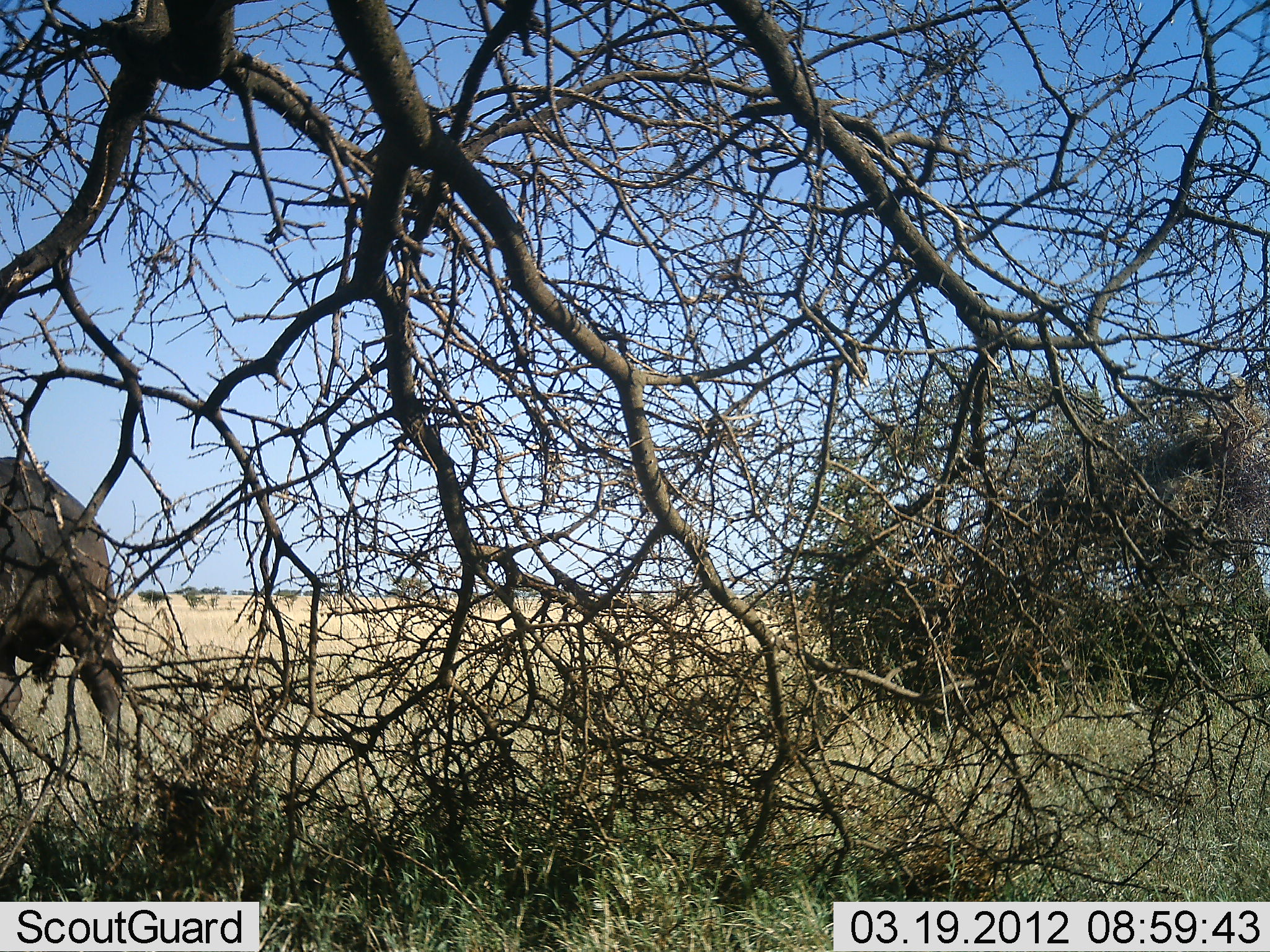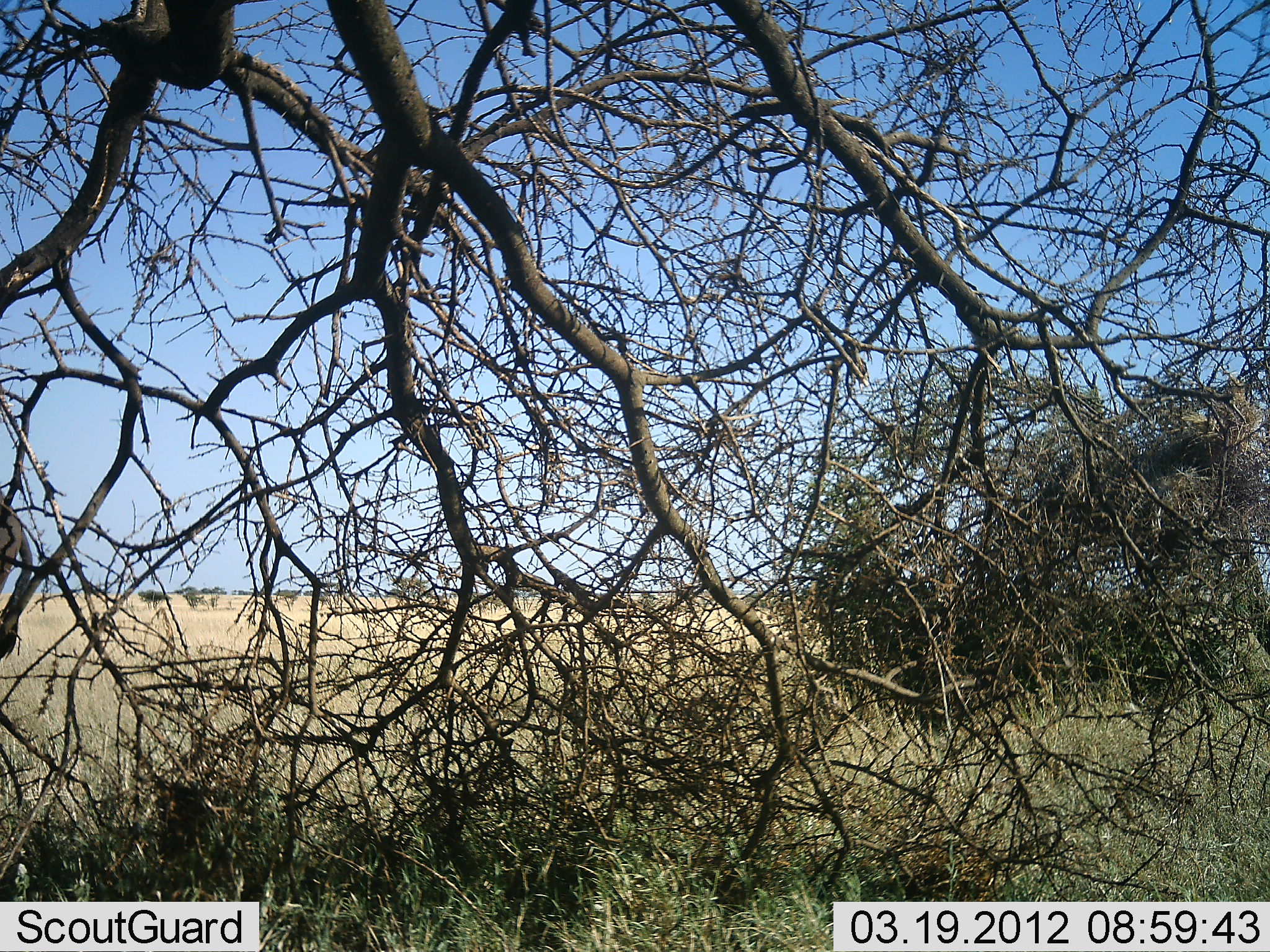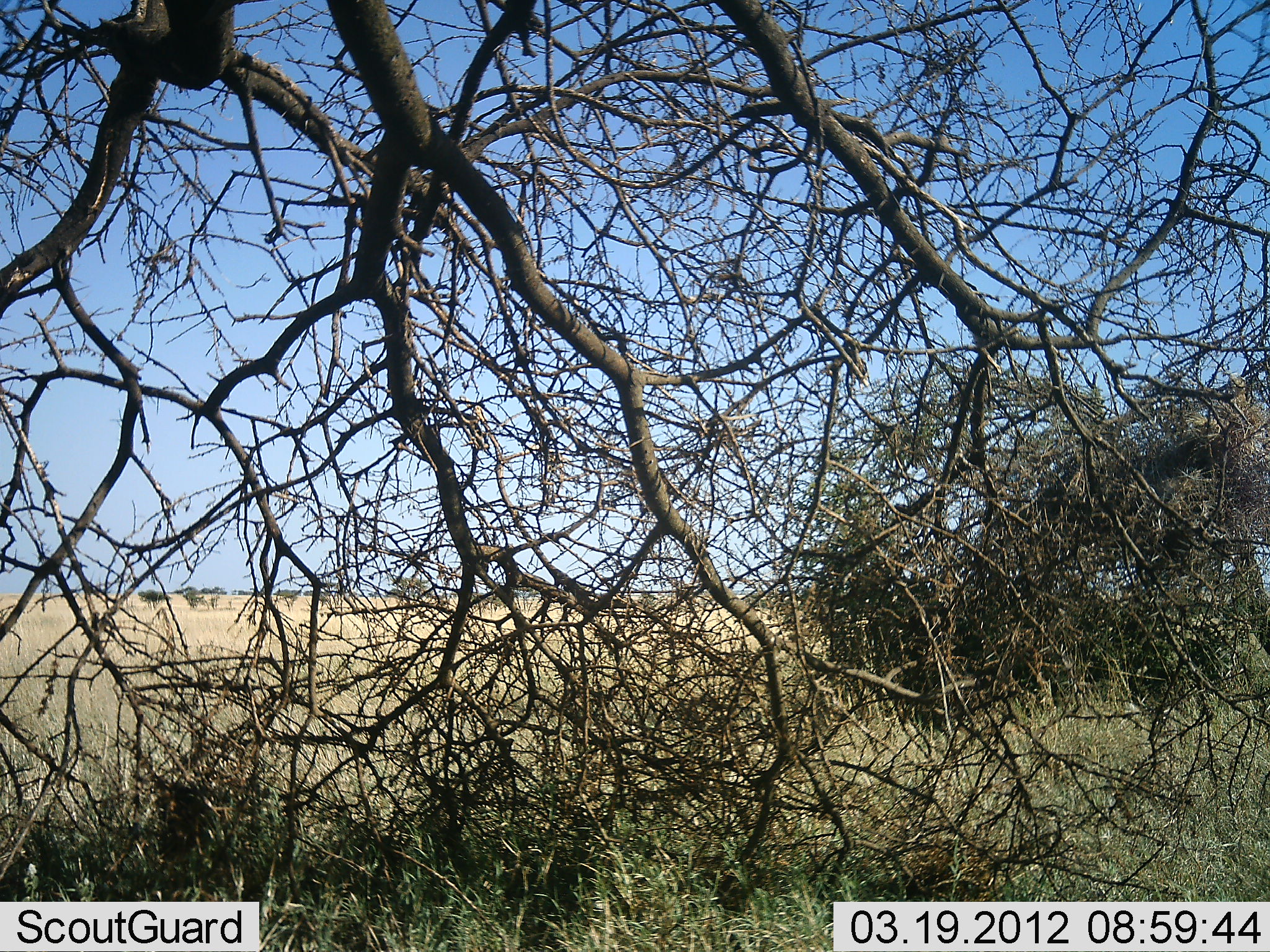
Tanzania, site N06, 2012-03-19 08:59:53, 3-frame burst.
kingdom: Animalia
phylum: Chordata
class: Mammalia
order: Proboscidea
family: Elephantidae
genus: Loxodonta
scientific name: Loxodonta africana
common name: african bush elephant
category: elephant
Elephant (african bush elephant) (Loxodonta africana), count 1. Behavior (volunteer vote fractions): standing 0%, resting 0%, moving 100%, interacting 0%. Young present (vote fraction): 0%. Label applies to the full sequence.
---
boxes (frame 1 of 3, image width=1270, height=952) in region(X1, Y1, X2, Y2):
animal: region(0, 456, 128, 769)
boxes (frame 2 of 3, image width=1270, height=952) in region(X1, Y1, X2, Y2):
animal: region(0, 491, 35, 661)